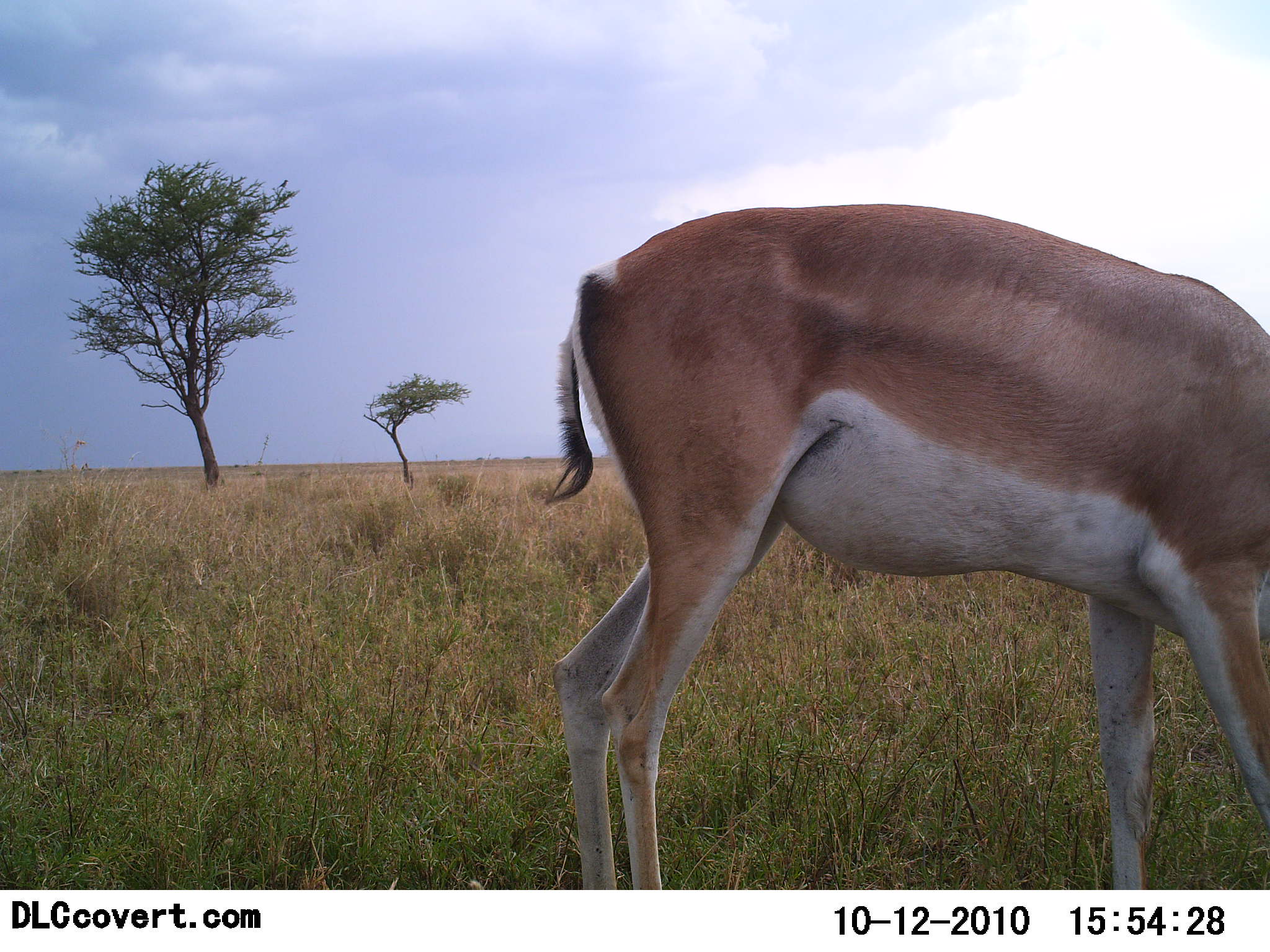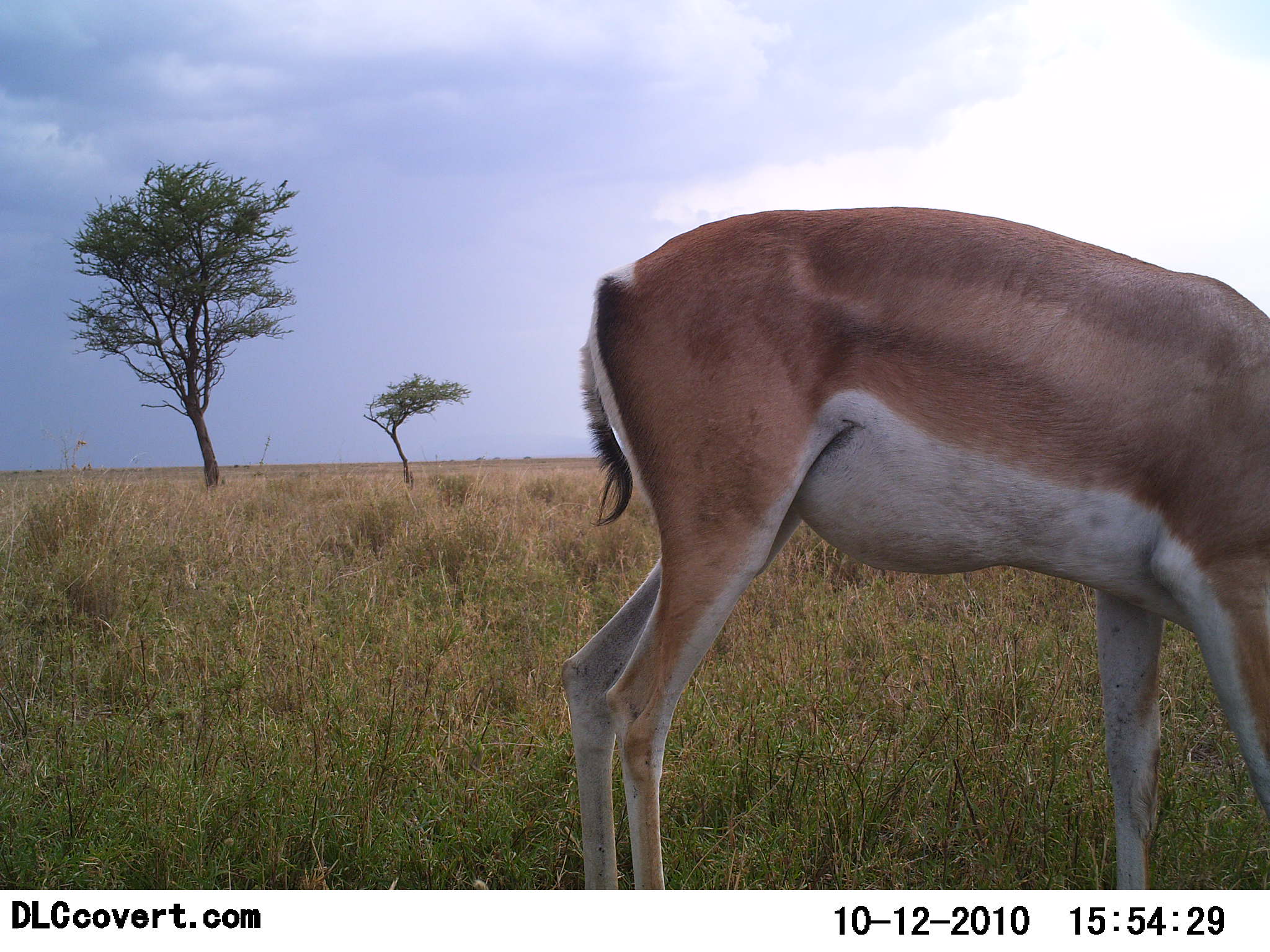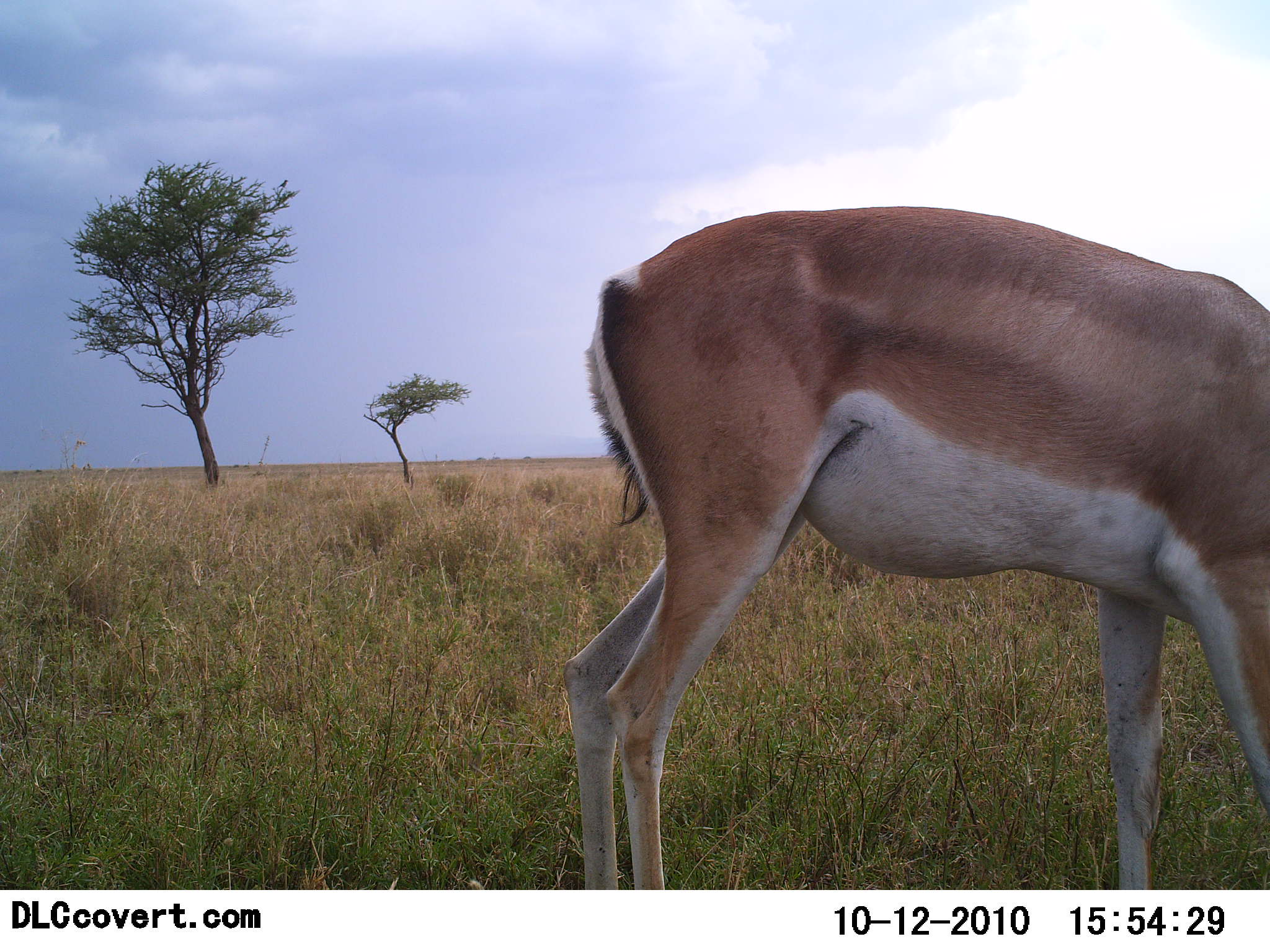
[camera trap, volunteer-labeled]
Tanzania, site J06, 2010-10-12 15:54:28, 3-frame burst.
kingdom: Animalia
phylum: Chordata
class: Mammalia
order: Artiodactyla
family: Bovidae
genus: Nanger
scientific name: Nanger granti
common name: grant's gazelle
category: gazellegrants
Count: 1.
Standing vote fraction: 25%.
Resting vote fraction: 0%.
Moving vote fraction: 0%.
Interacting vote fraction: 0%.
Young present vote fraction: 0%.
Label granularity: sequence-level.